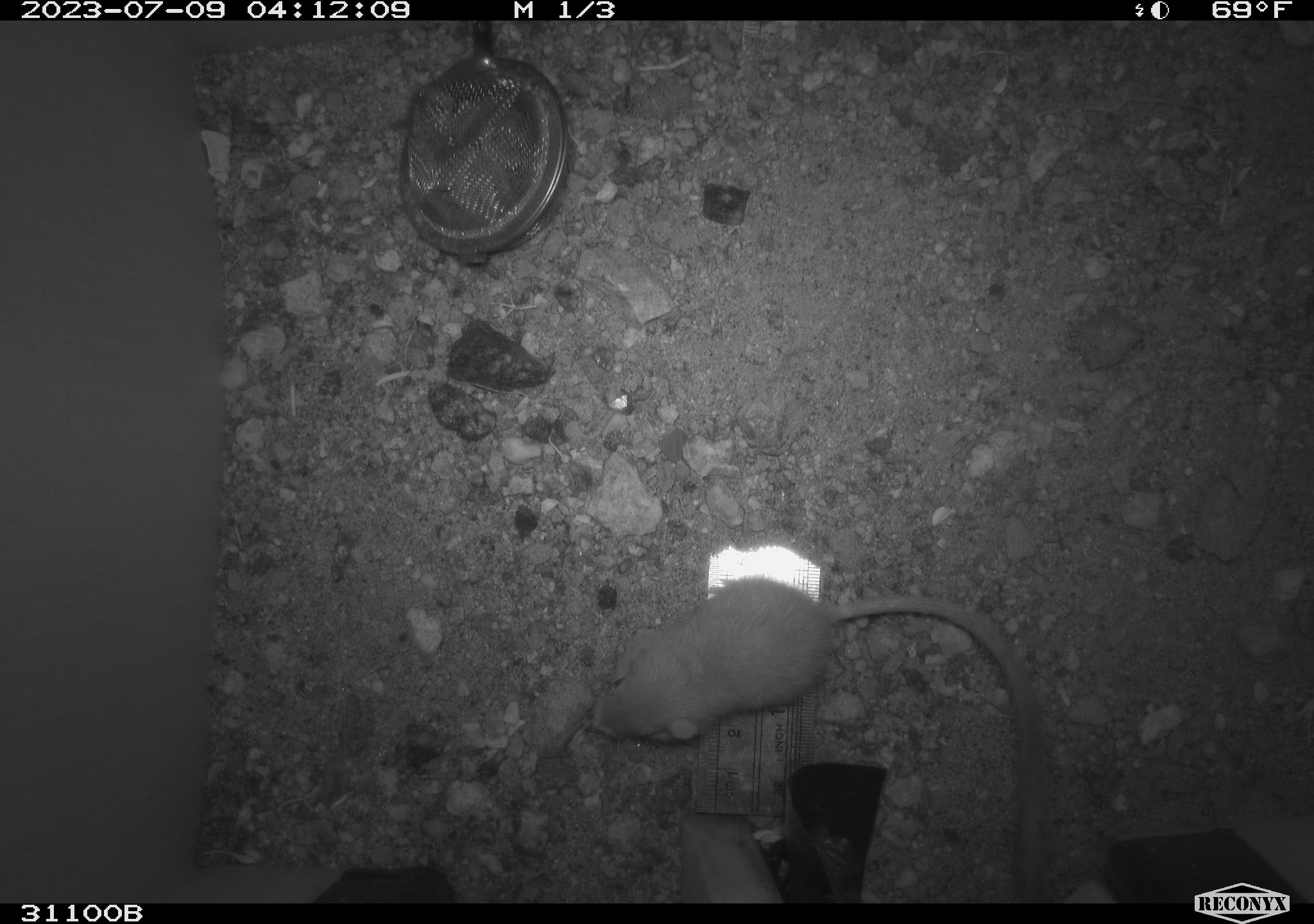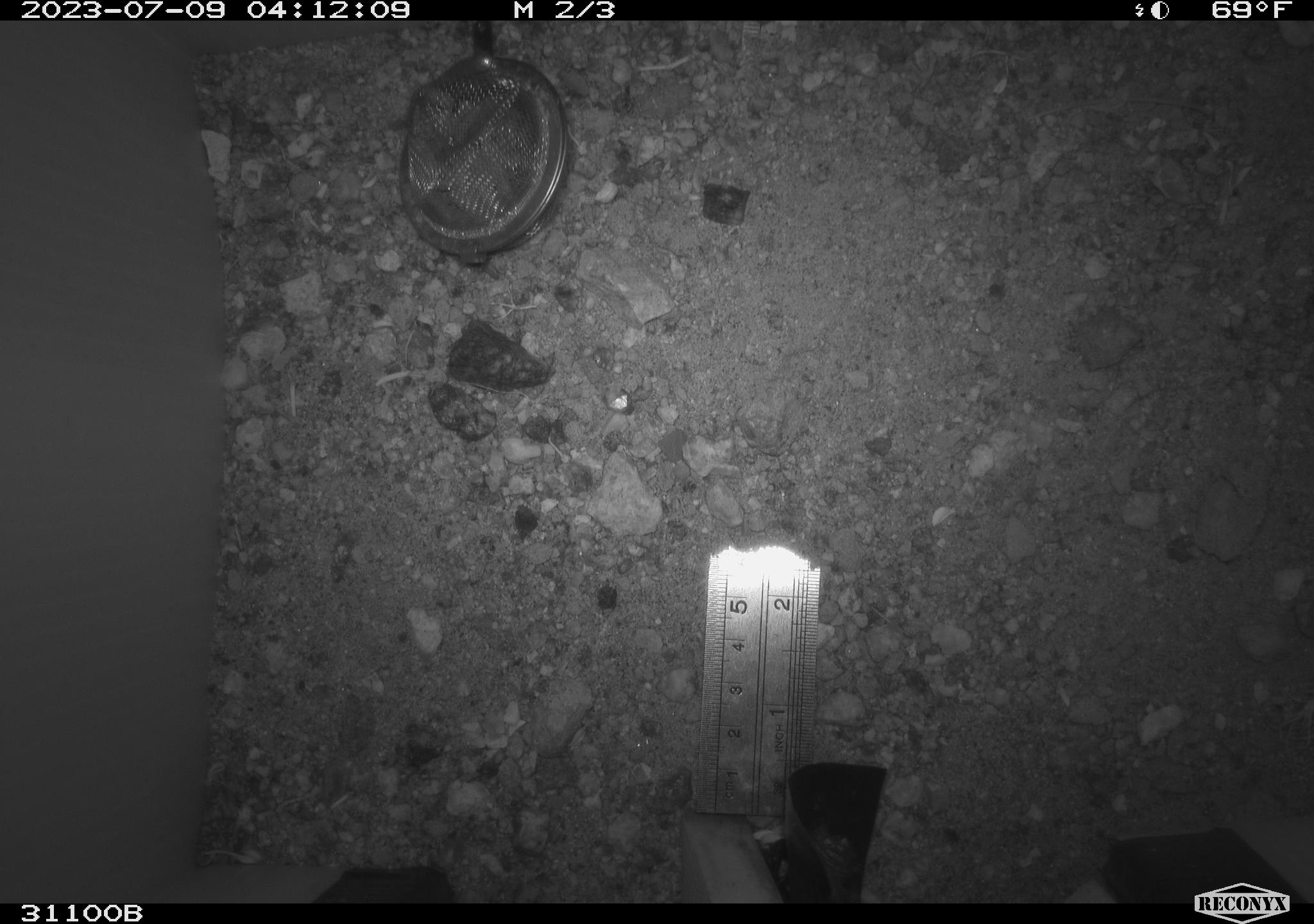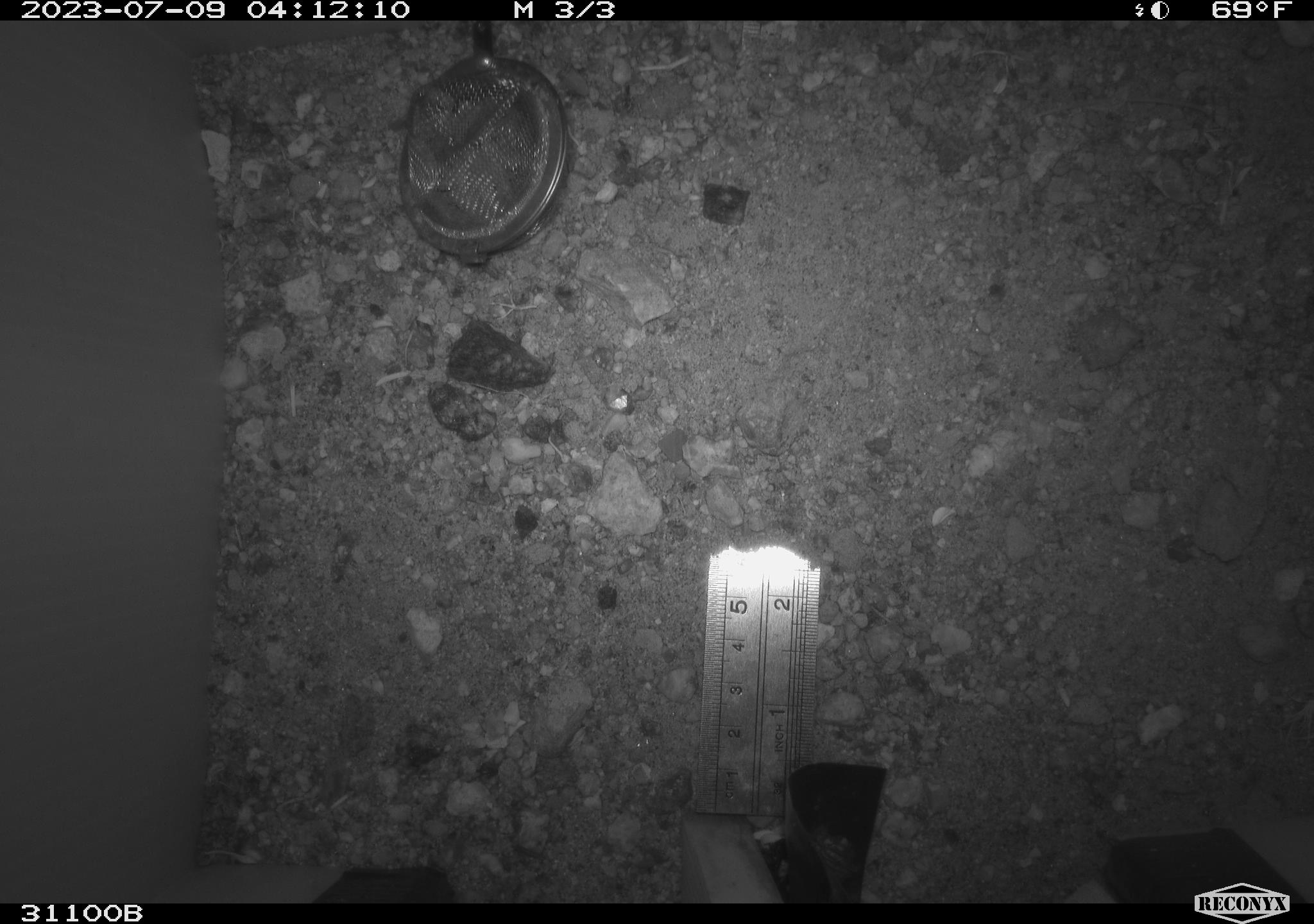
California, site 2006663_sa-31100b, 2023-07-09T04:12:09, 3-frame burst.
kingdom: Animalia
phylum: Chordata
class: Mammalia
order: Rodentia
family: Heteromyidae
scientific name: Heteromyidae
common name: kangaroo rats and pocket mice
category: heteromyidae family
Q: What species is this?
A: Heteromyidae family (kangaroo rats and pocket mice) (Heteromyidae).